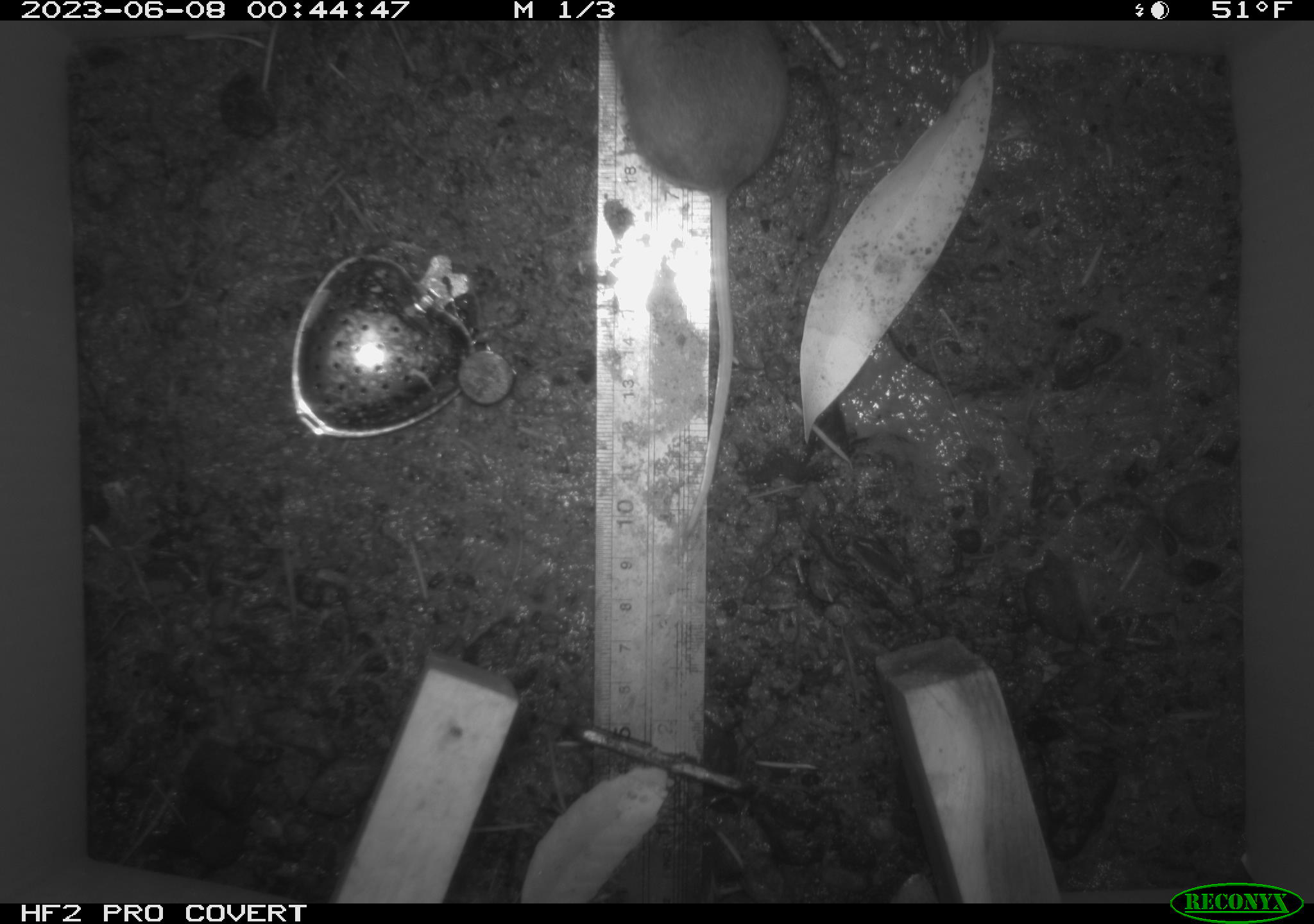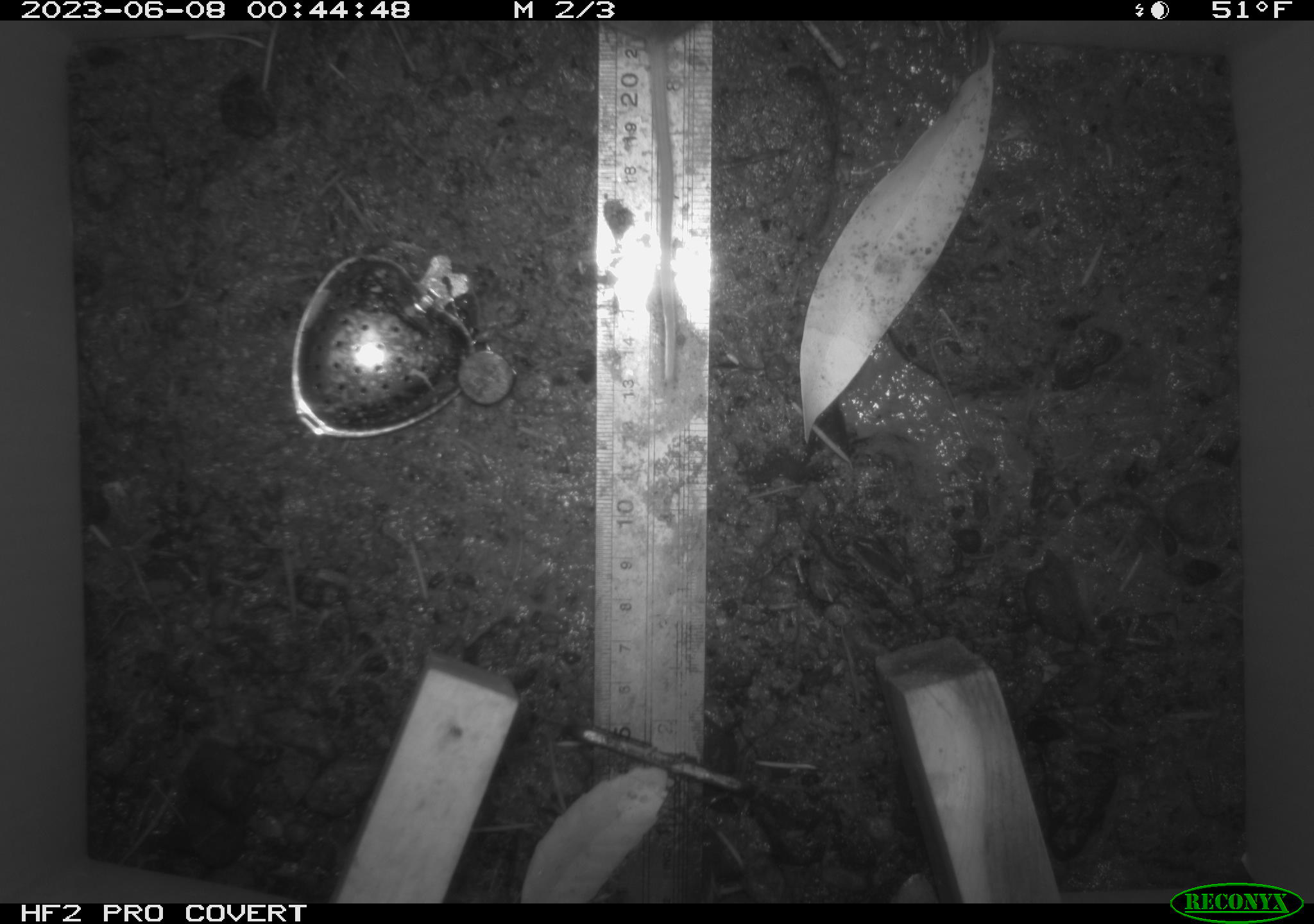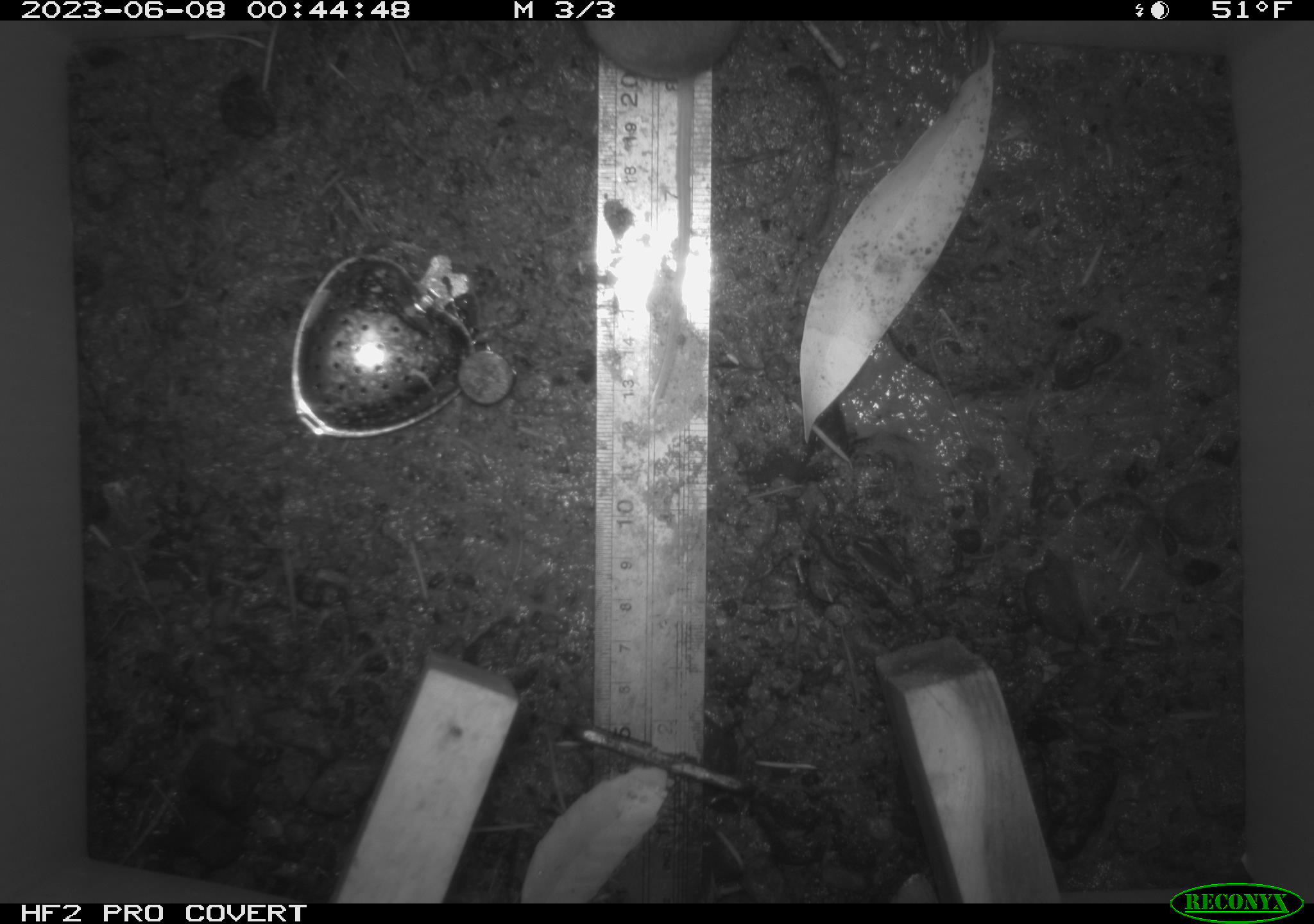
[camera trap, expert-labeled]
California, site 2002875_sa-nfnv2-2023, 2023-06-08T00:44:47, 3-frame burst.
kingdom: Animalia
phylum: Chordata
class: Mammalia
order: Rodentia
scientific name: Rodentia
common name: mouse species